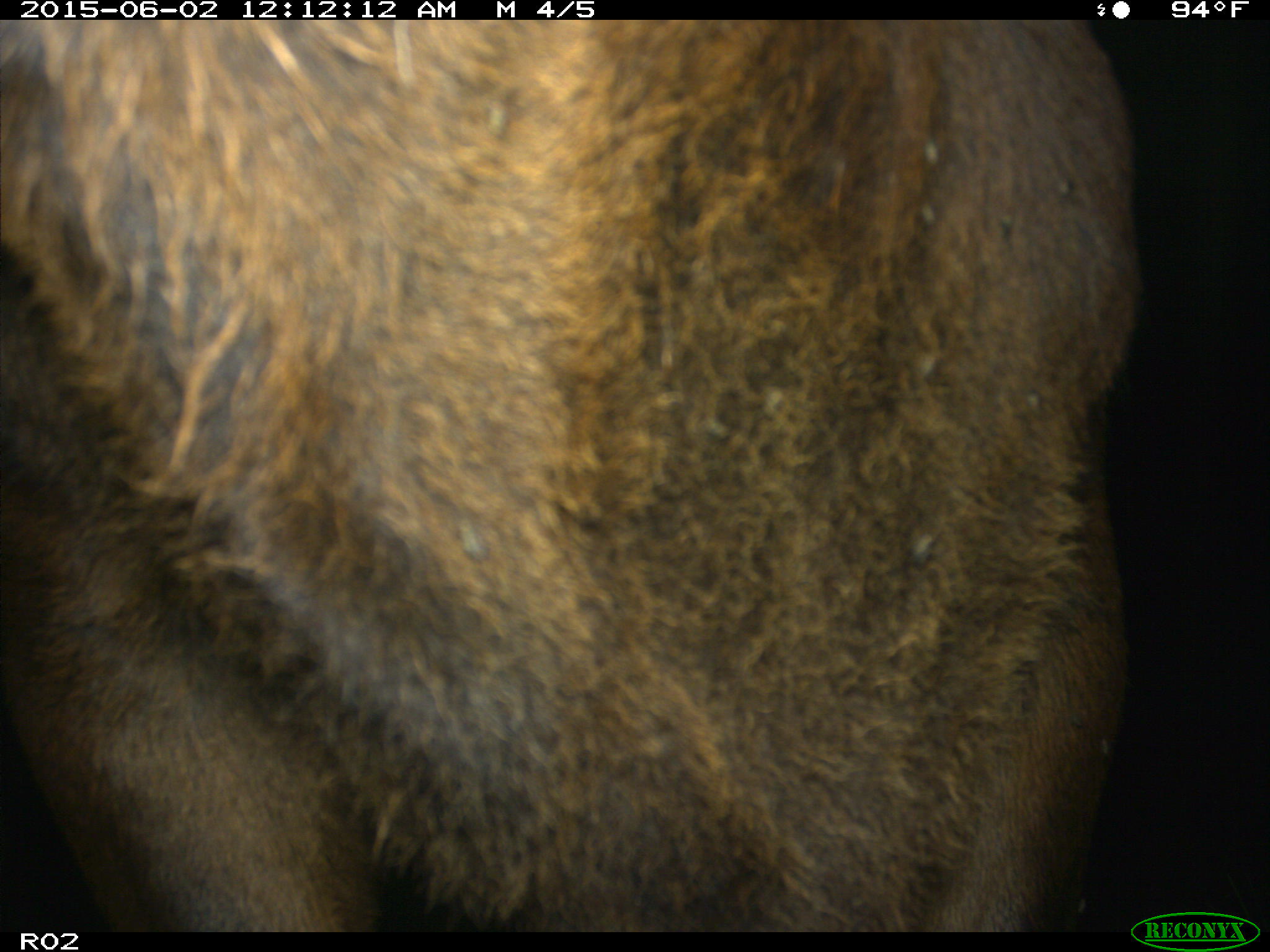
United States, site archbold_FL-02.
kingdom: Animalia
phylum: Chordata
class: Mammalia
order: Artiodactyla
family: Bovidae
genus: Bos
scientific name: Bos taurus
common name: domestic cow